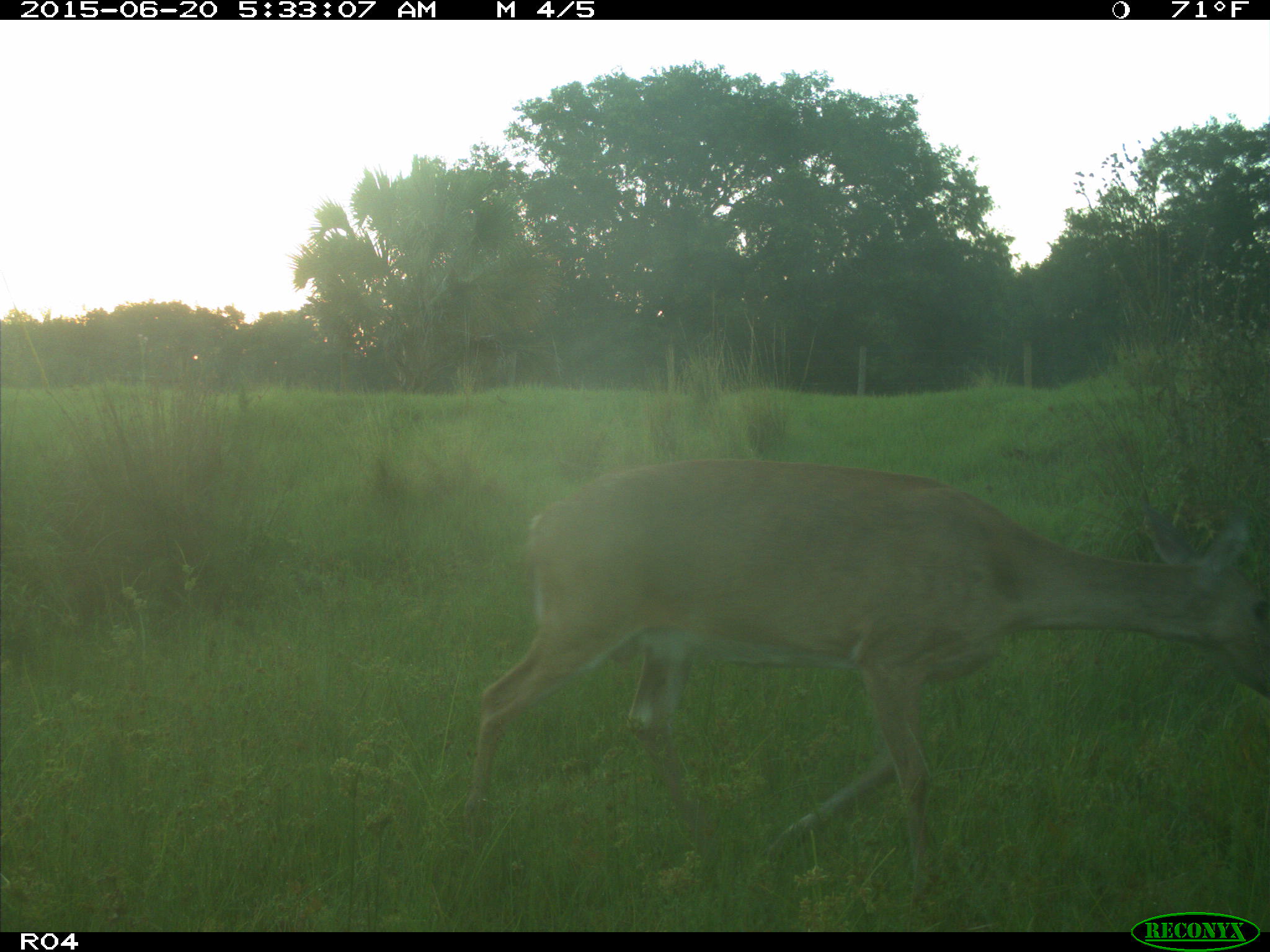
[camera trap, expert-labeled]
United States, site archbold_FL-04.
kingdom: Animalia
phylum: Chordata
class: Mammalia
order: Artiodactyla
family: Cervidae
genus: Odocoileus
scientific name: Odocoileus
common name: deer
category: unidentified deer